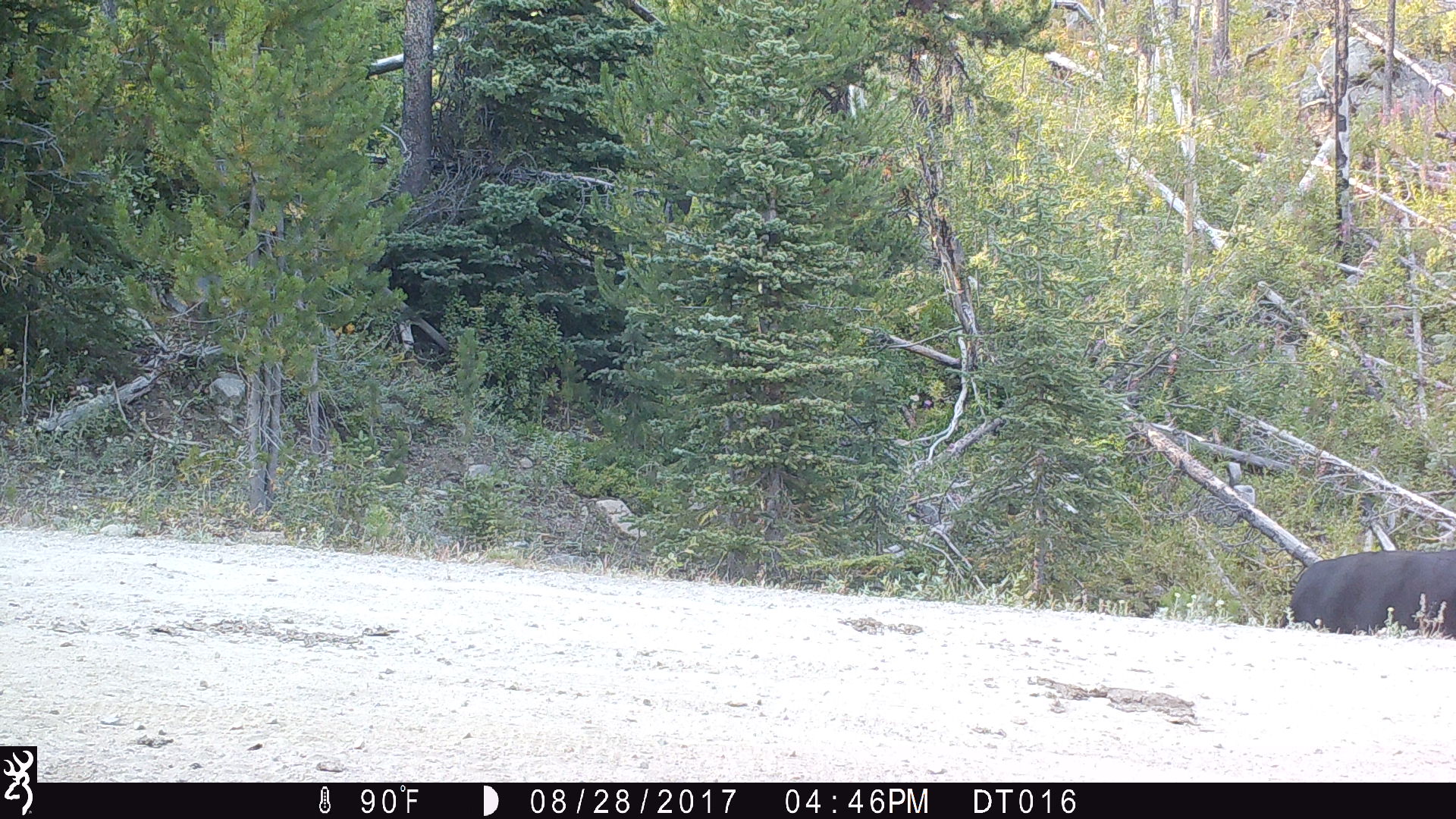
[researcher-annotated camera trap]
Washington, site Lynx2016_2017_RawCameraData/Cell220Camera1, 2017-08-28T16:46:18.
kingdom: Animalia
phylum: Chordata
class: Mammalia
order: Artiodactyla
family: Bovidae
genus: Bos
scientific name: Bos taurus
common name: domestic cattle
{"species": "domestic cattle (Bos taurus)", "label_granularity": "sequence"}